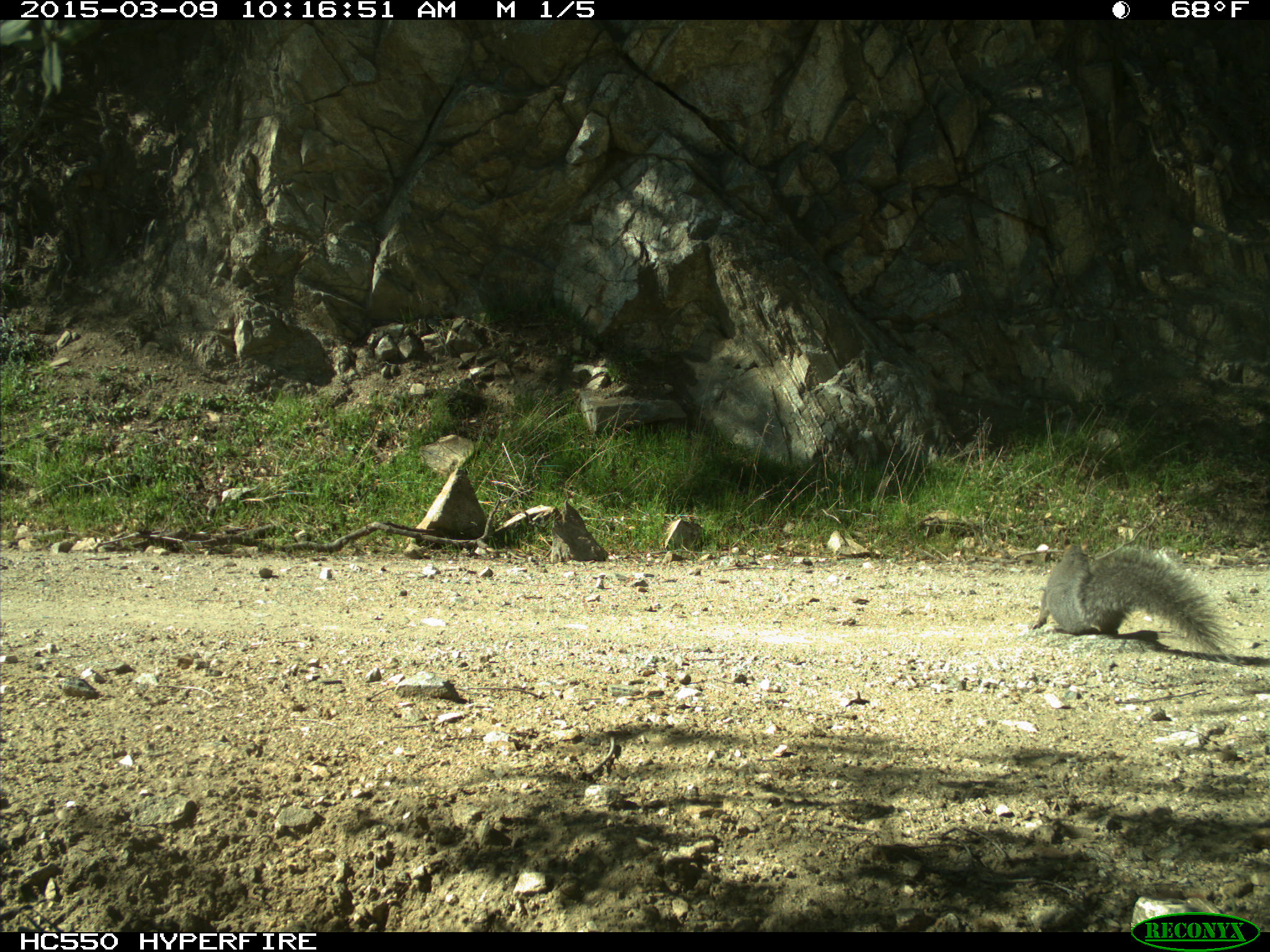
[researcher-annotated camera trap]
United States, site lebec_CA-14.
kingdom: Animalia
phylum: Chordata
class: Mammalia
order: Rodentia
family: Sciuridae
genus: Sciurus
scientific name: Sciurus carolinensis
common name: eastern gray squirrel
Sciurus carolinensis (eastern gray squirrel).